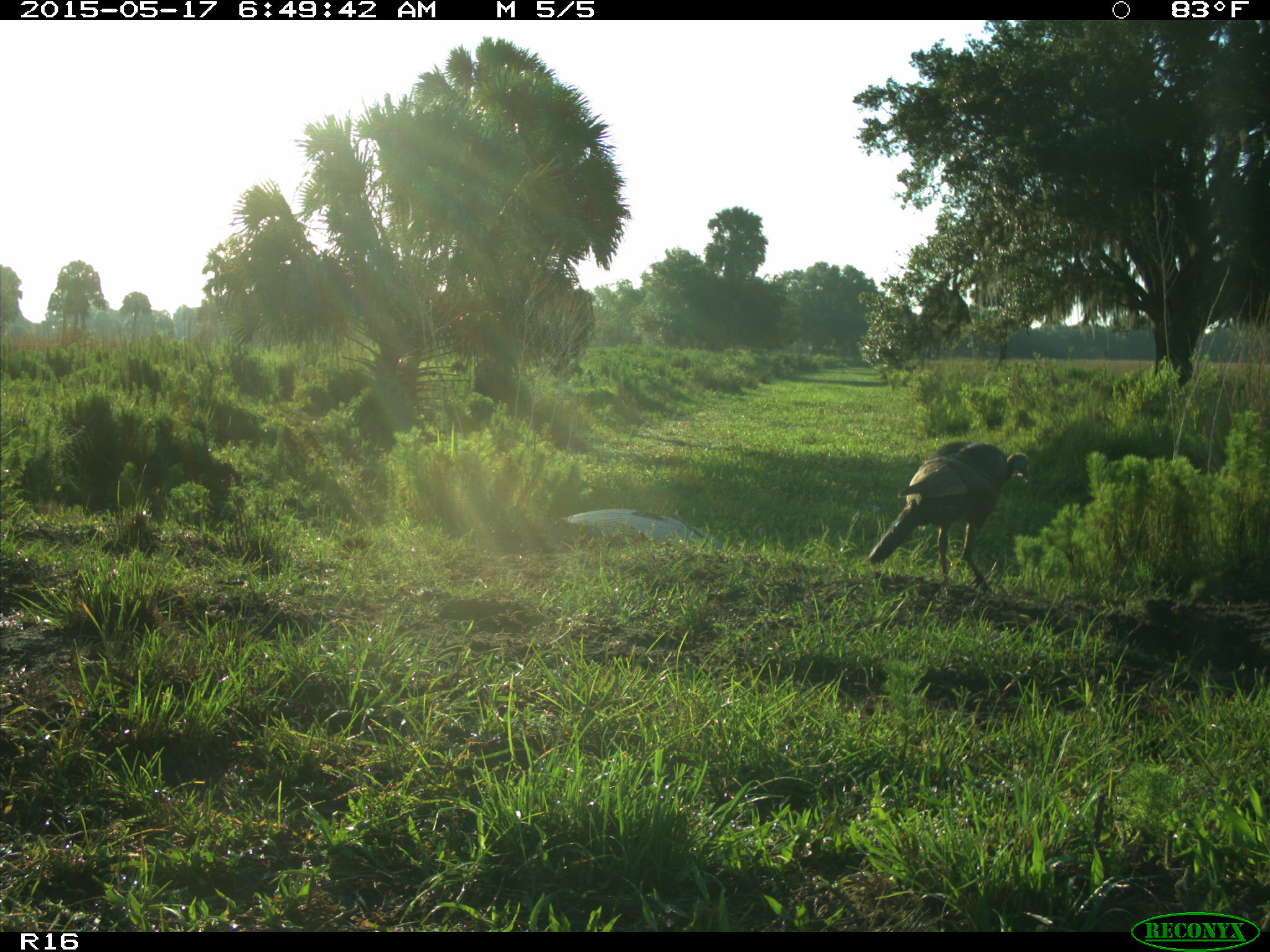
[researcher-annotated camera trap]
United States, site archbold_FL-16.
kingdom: Animalia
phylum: Chordata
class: Aves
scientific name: Aves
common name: birds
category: unidentified bird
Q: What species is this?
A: Unidentified bird (birds) (Aves).